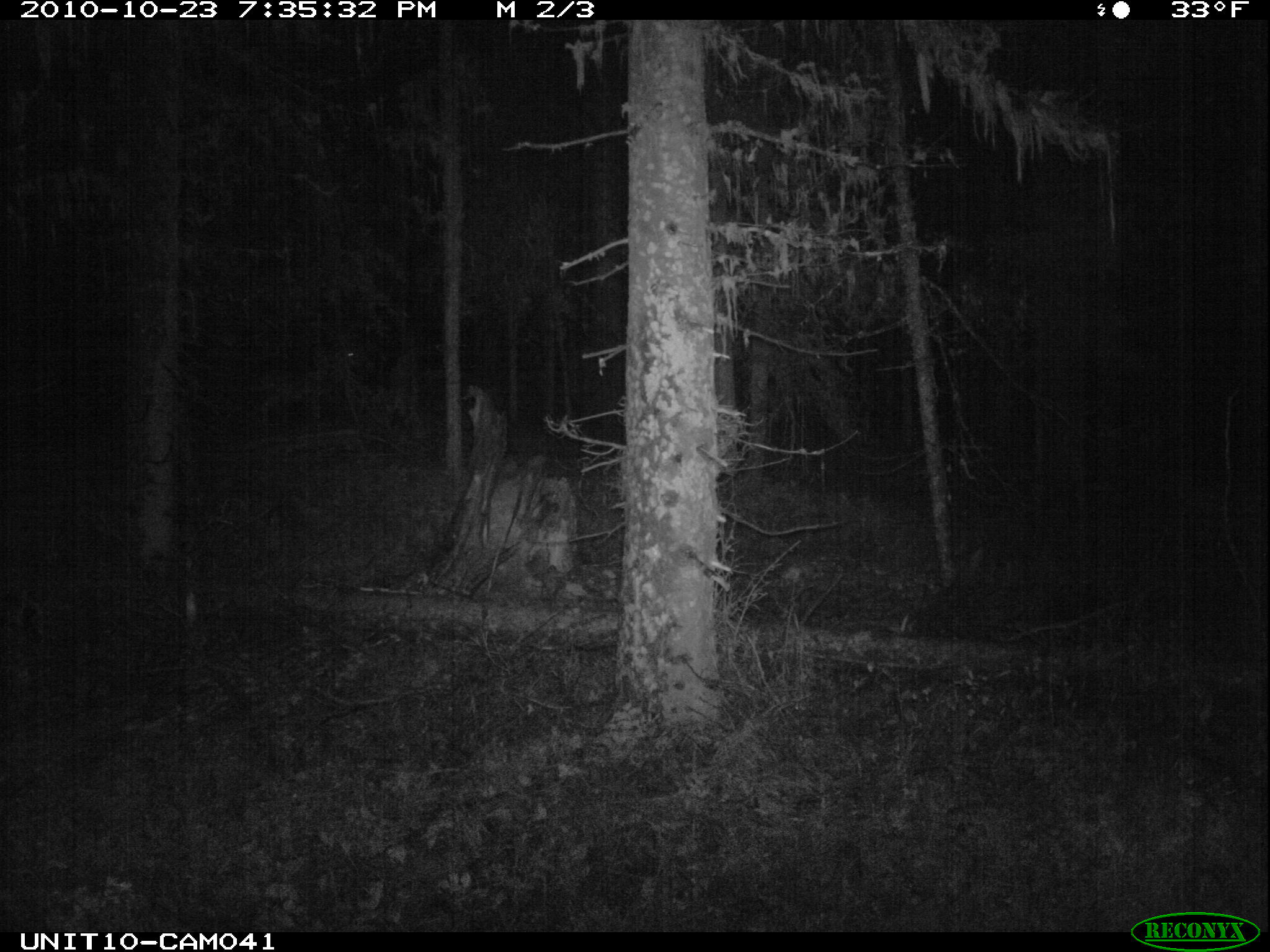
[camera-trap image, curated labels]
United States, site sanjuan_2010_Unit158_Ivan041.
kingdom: Animalia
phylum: Chordata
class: Mammalia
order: Artiodactyla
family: Cervidae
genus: Odocoileus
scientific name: Odocoileus hemionus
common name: mule deer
Odocoileus hemionus (mule deer).